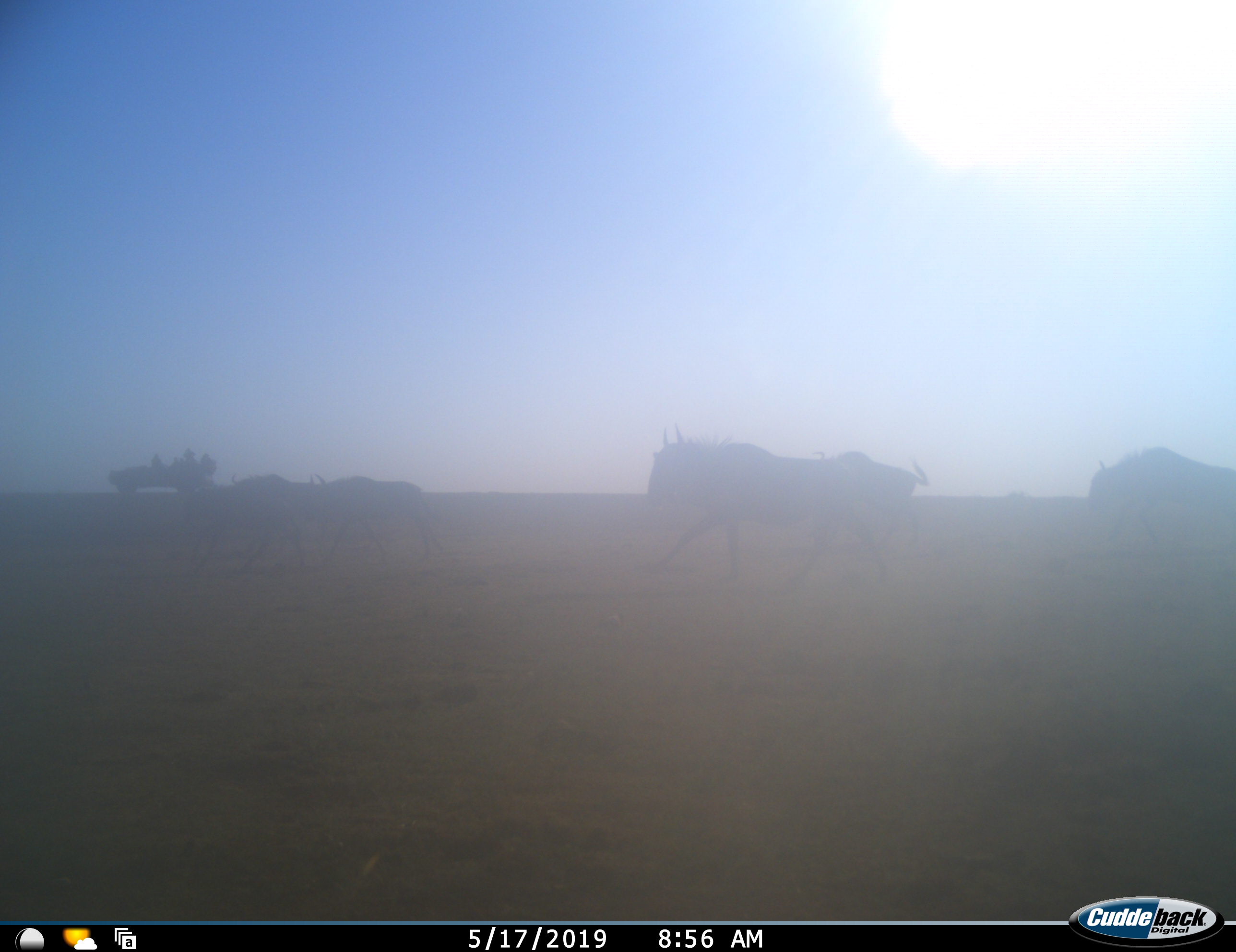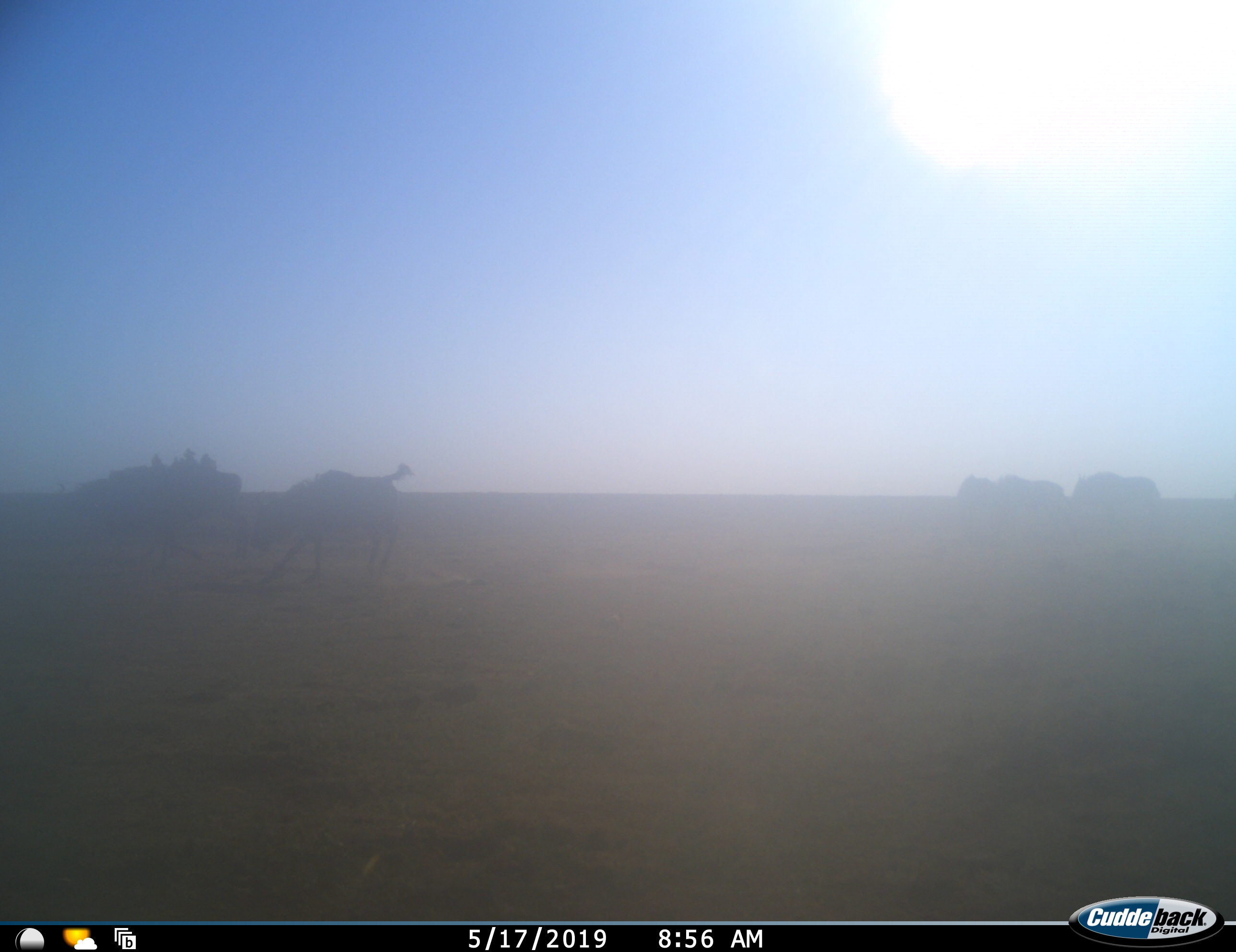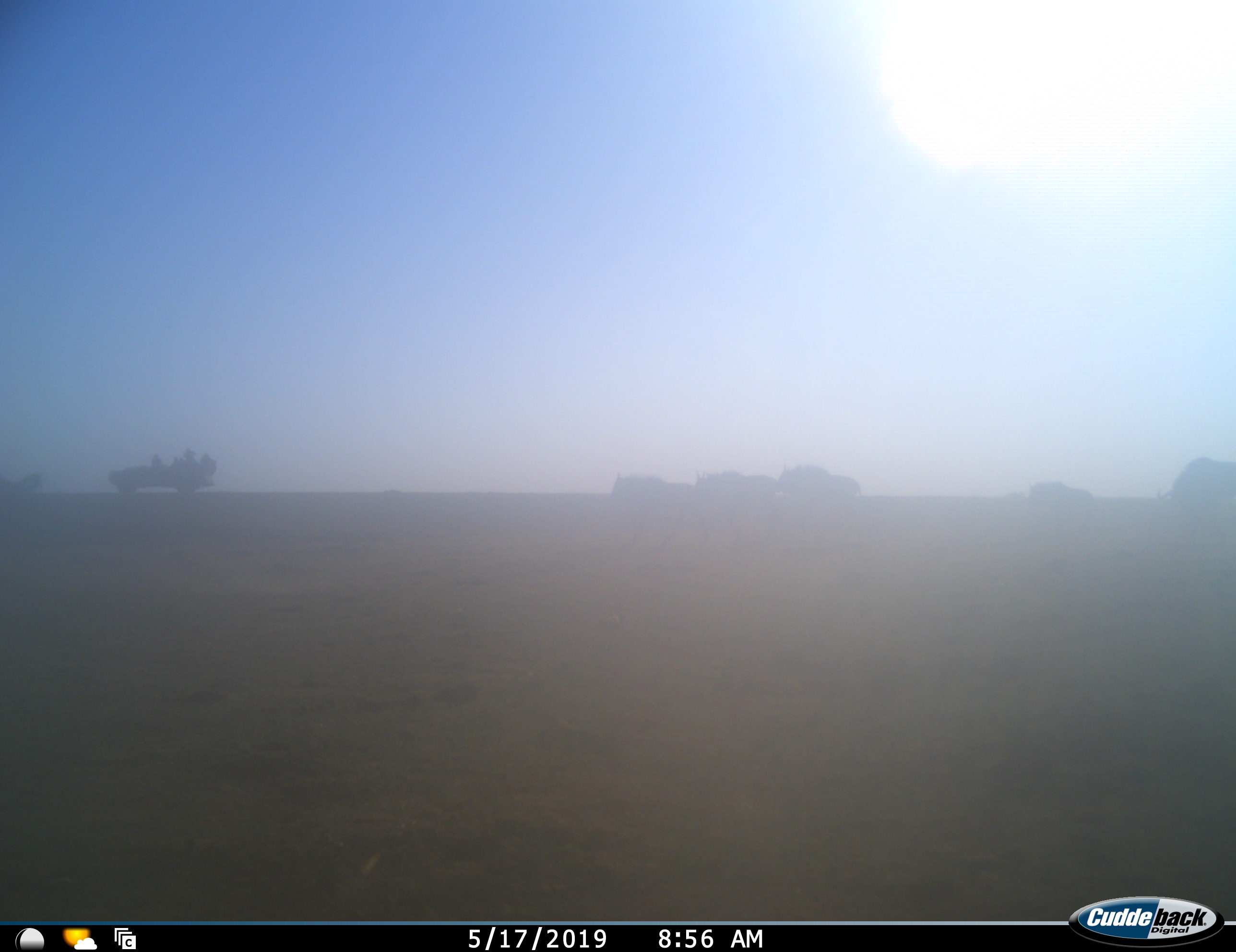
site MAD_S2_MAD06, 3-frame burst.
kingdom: Animalia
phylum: Chordata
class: Mammalia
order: Artiodactyla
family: Bovidae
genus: Connochaetes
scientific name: Connochaetes taurinus taurinus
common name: blue wildebeest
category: wildebeestblue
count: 7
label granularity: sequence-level